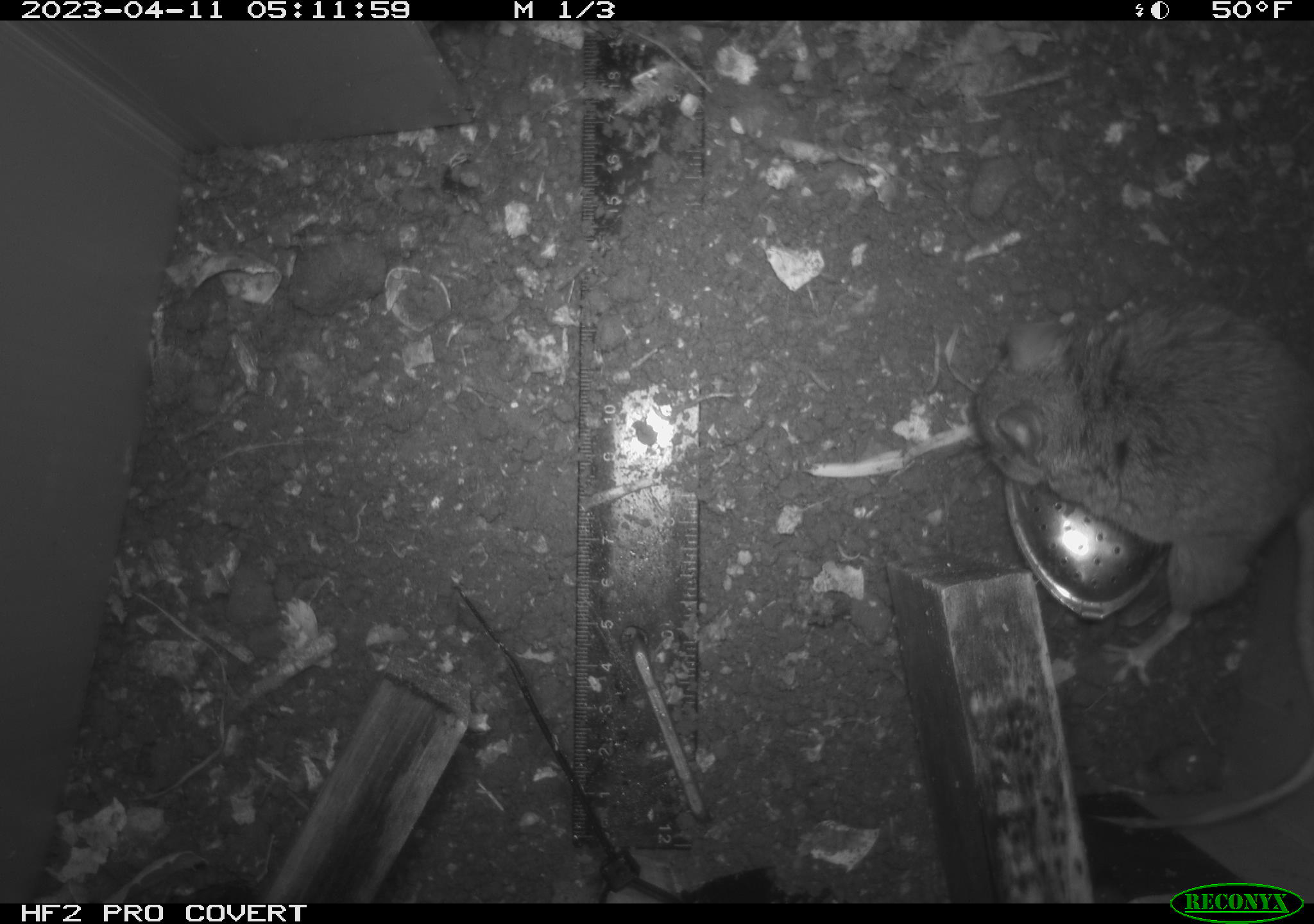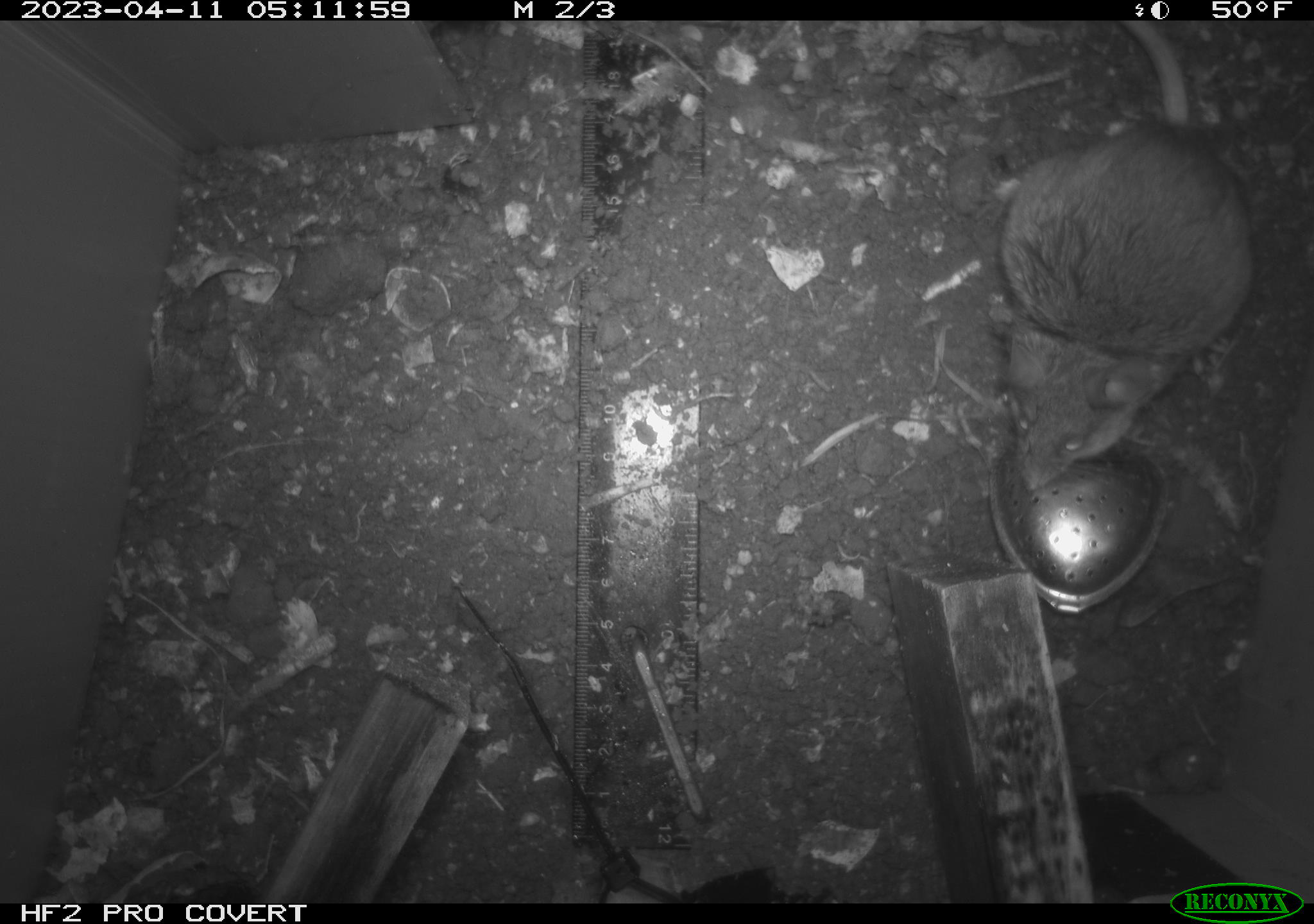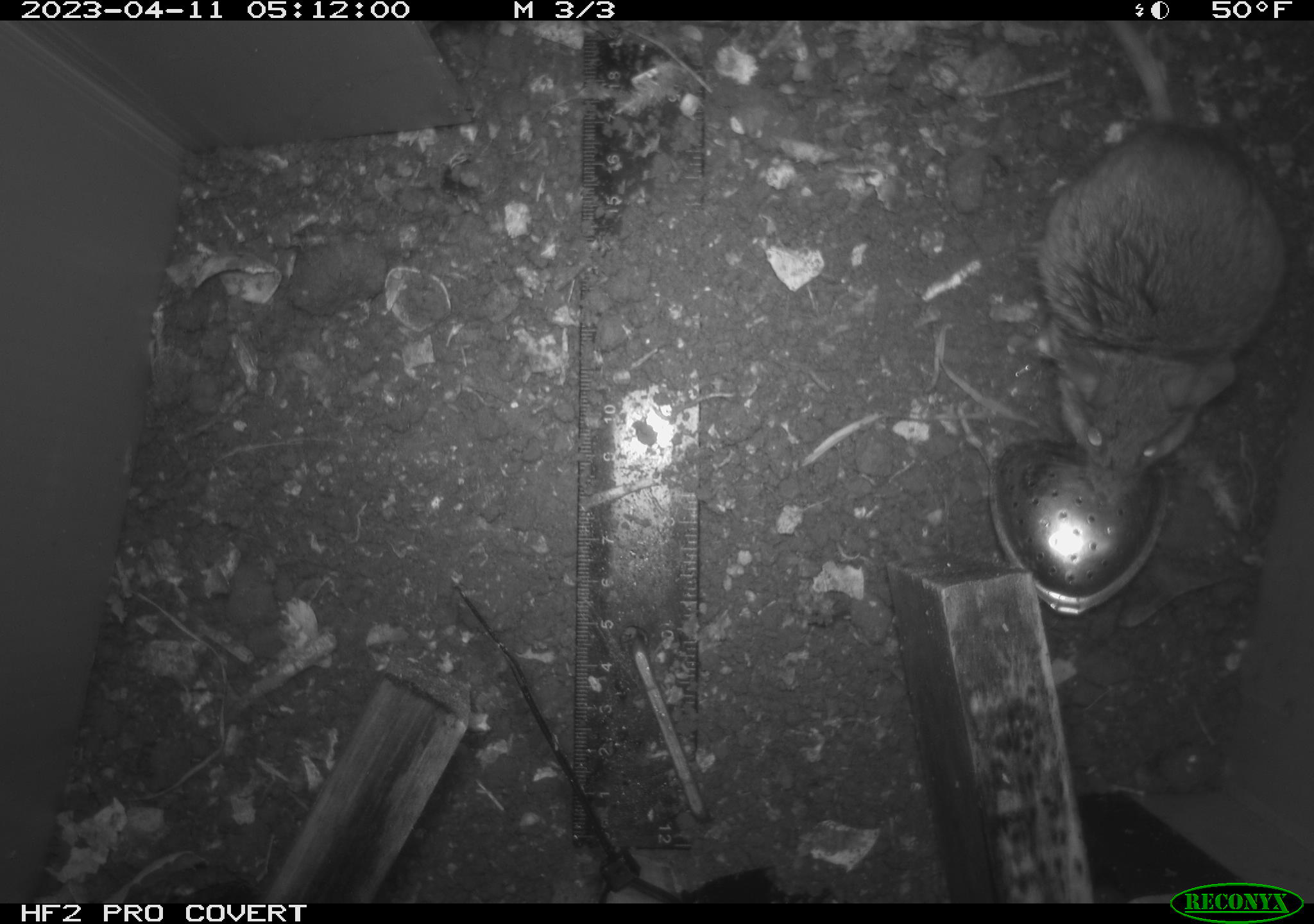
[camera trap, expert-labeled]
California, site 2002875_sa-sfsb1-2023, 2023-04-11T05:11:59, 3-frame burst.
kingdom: Animalia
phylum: Chordata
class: Mammalia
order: Rodentia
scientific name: Rodentia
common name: mouse species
Mouse species (Rodentia).